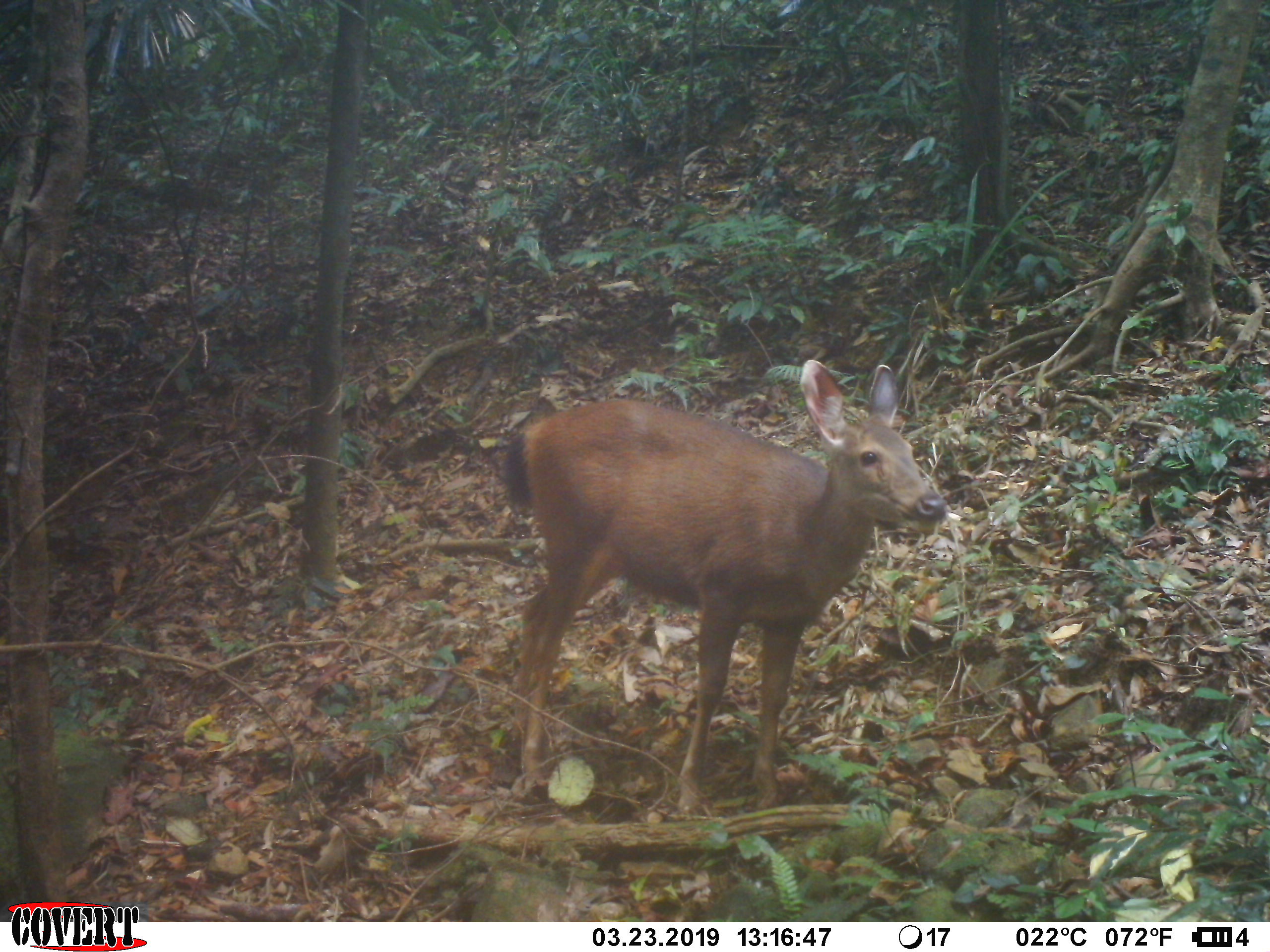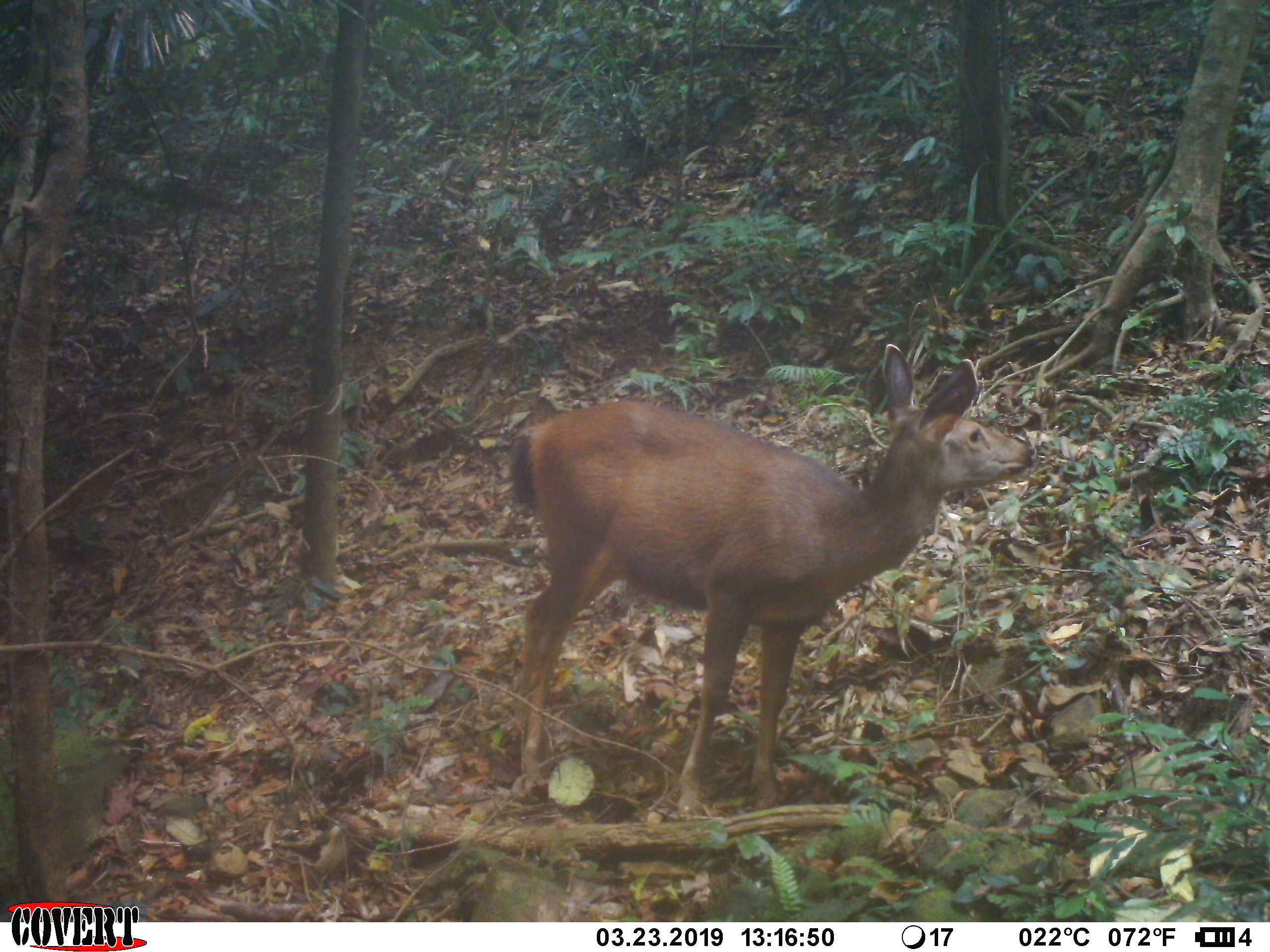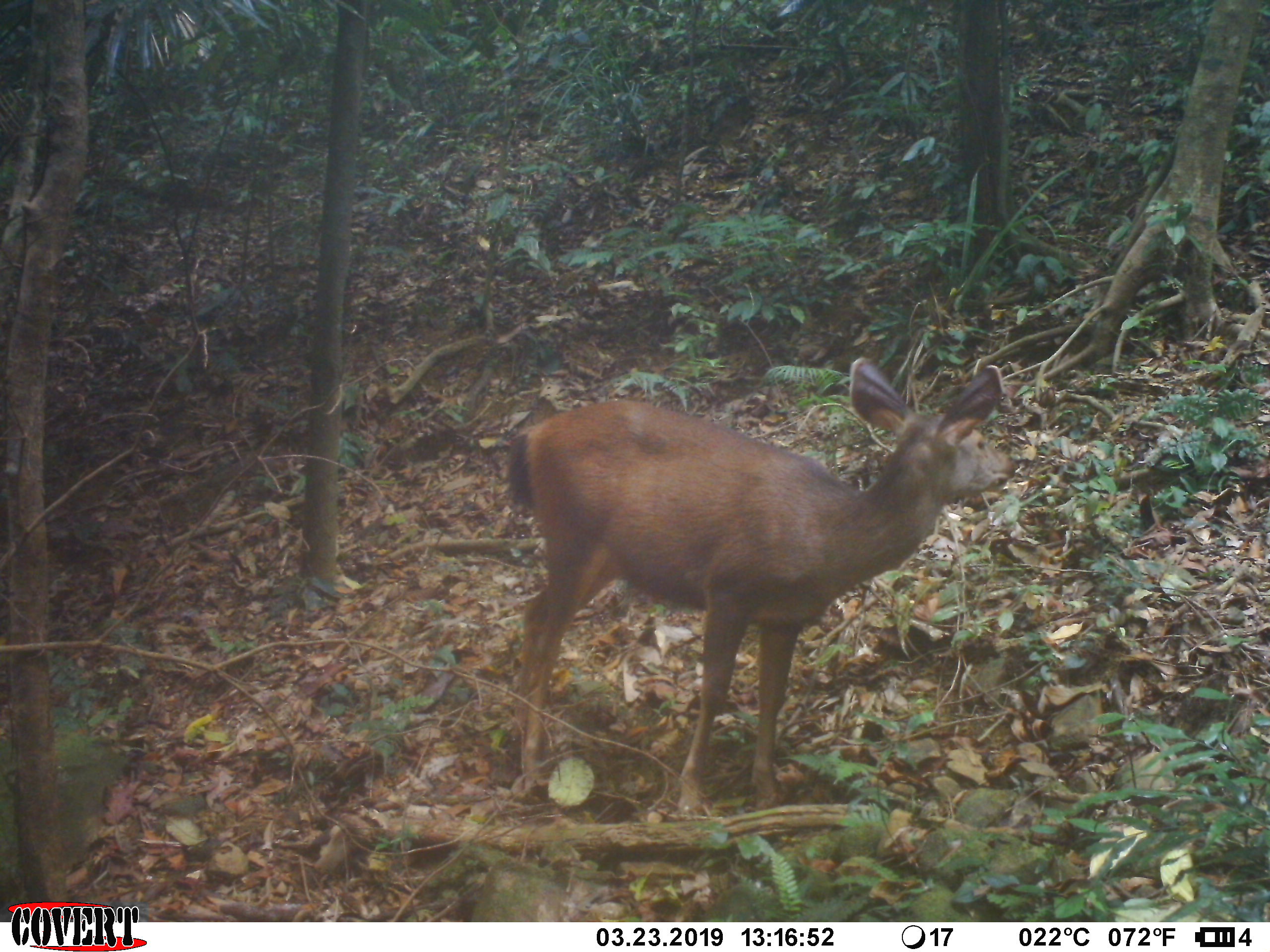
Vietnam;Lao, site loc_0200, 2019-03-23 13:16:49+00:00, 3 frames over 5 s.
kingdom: Animalia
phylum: Chordata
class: Mammalia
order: Artiodactyla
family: Cervidae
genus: Rusa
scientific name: Rusa unicolor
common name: sambar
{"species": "sambar (Rusa unicolor)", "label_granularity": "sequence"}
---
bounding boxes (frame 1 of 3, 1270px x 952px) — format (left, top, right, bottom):
sambar: (496, 357, 947, 813)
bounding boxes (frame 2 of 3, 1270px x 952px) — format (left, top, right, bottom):
sambar: (504, 342, 1035, 816)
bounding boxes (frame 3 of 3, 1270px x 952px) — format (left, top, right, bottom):
sambar: (502, 352, 1016, 815)